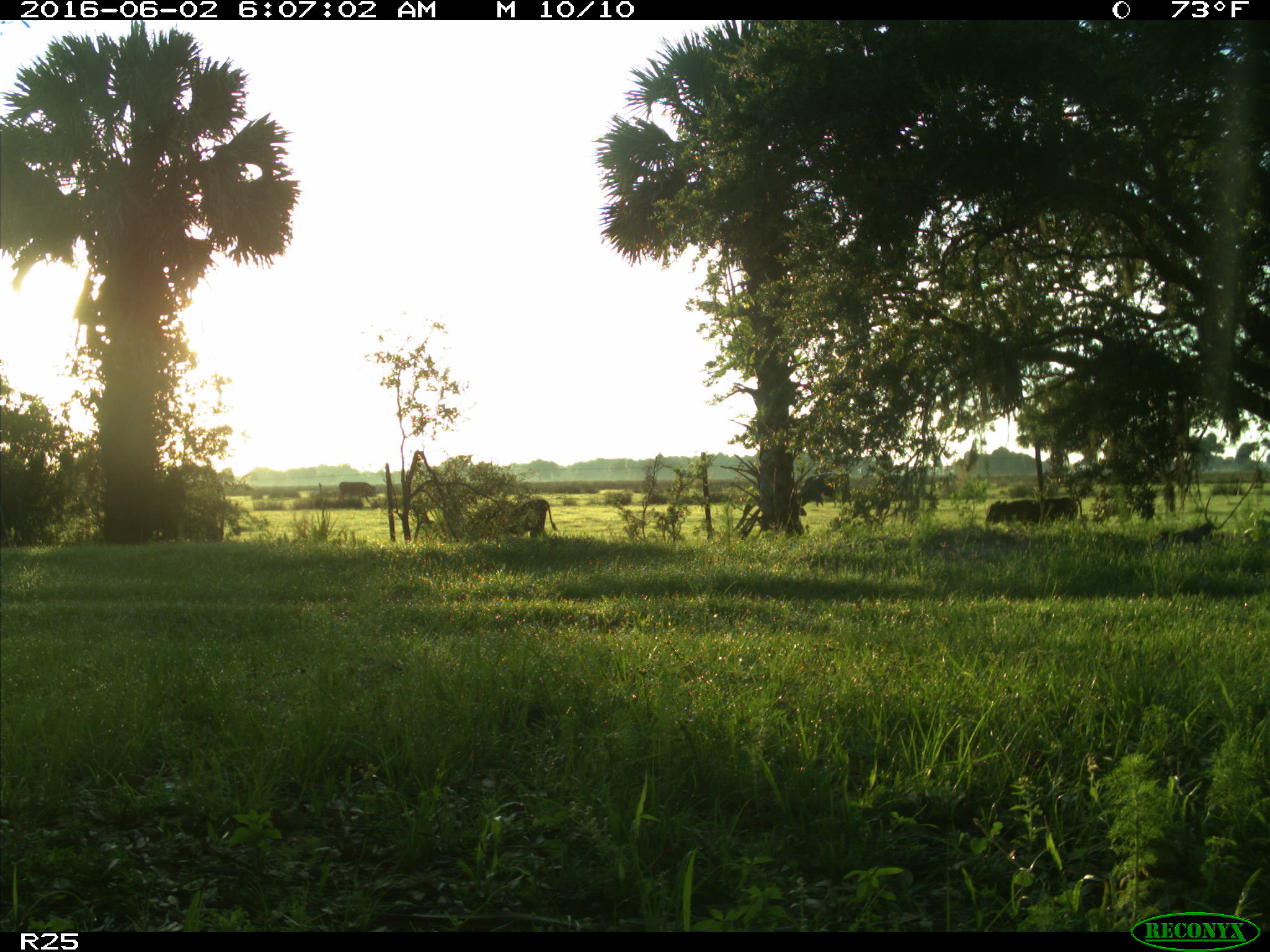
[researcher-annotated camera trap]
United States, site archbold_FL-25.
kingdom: Animalia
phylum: Chordata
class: Mammalia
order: Artiodactyla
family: Bovidae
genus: Bos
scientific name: Bos taurus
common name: domestic cow